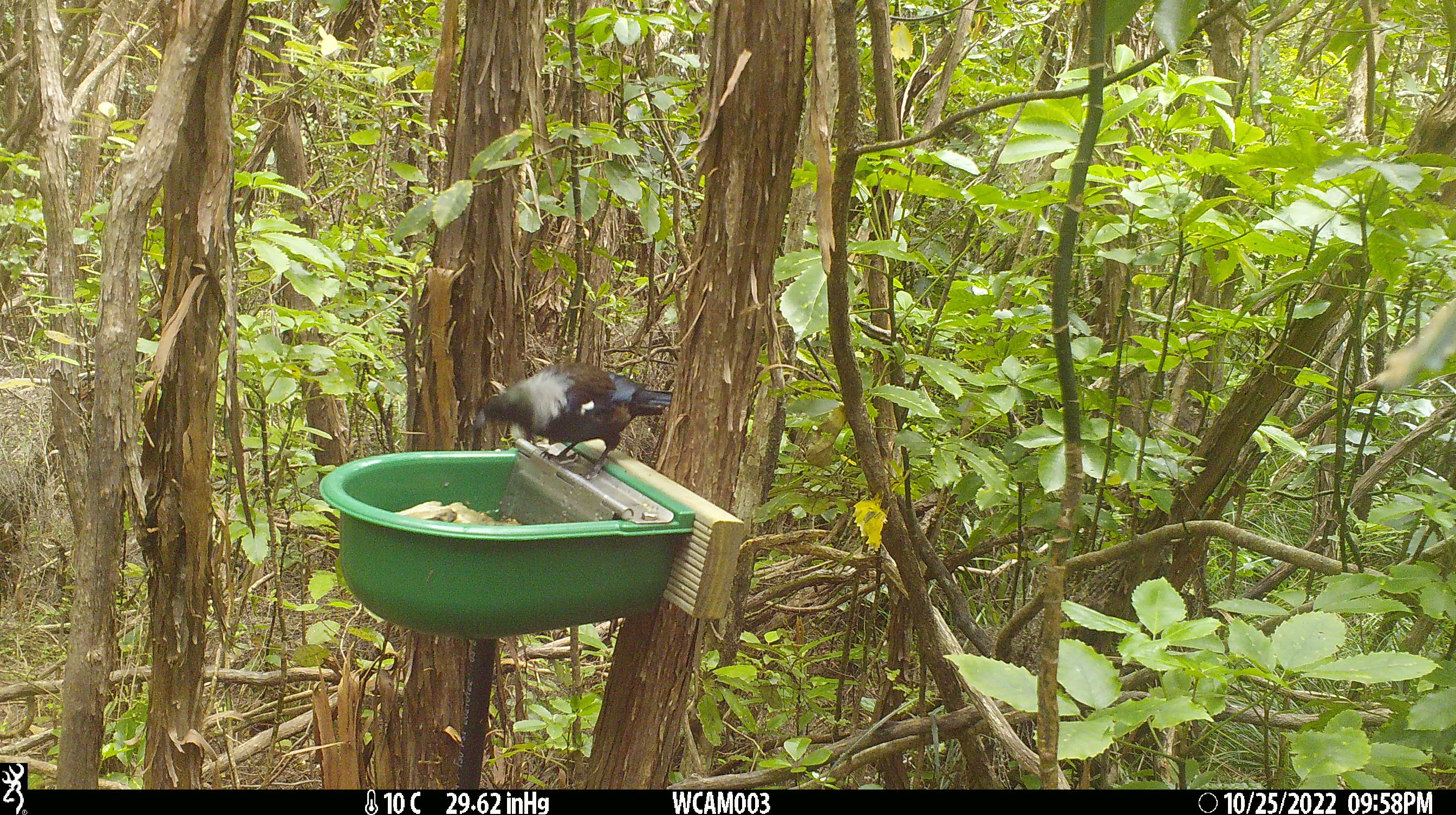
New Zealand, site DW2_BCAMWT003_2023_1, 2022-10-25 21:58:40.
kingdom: Animalia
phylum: Chordata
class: Aves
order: Passeriformes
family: Meliphagidae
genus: Prosthemadera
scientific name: Prosthemadera novaeseelandiae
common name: tui